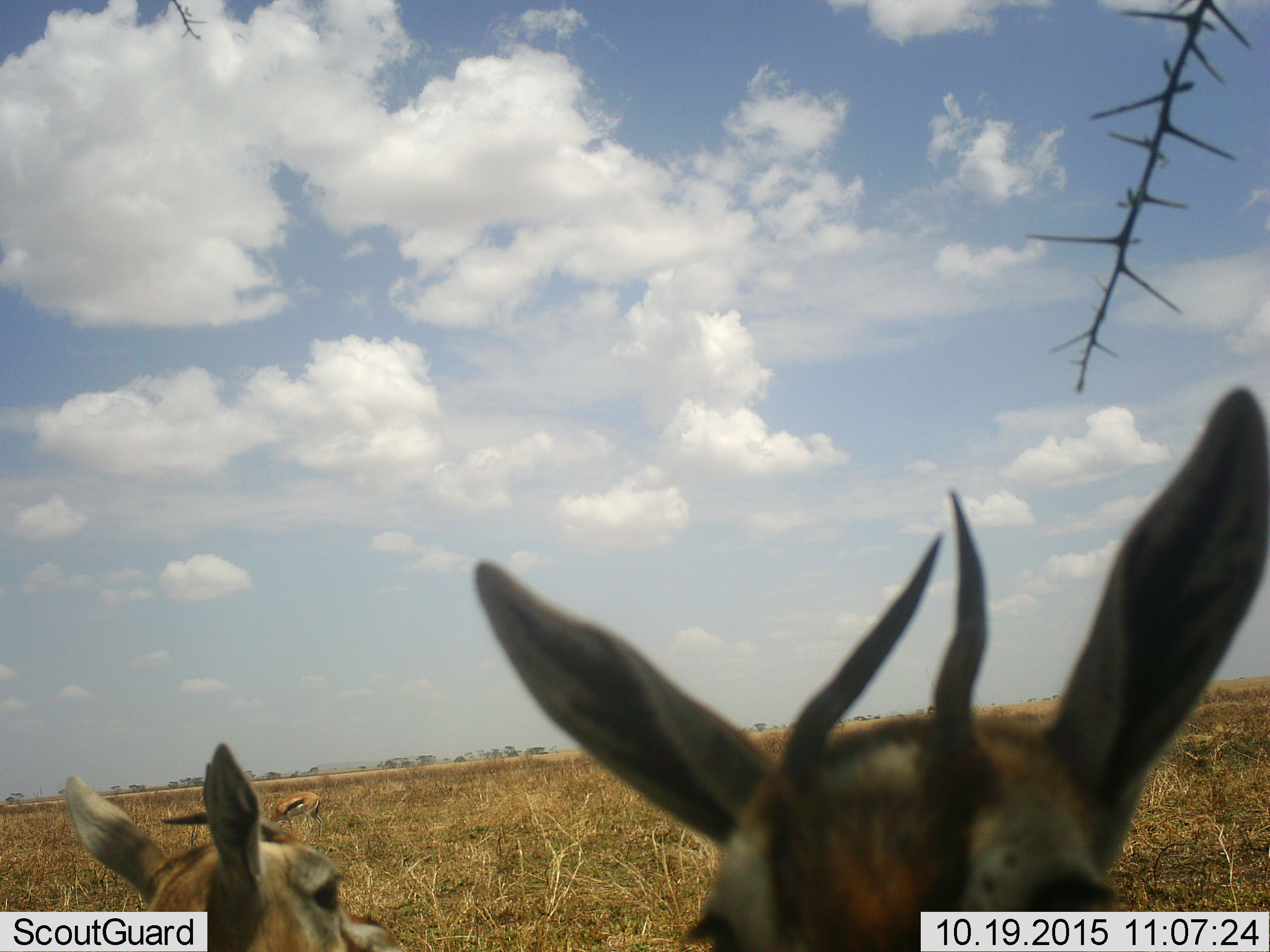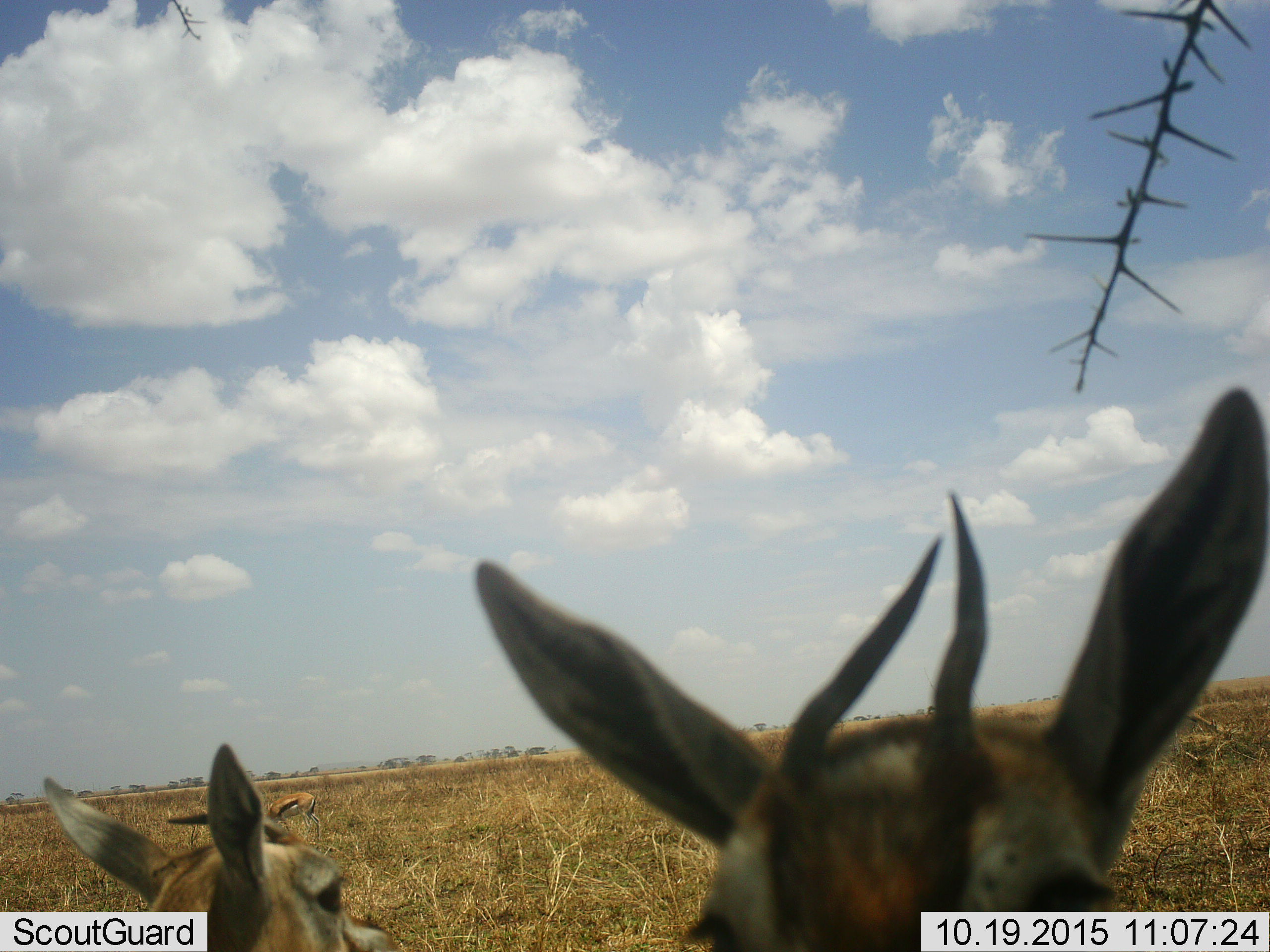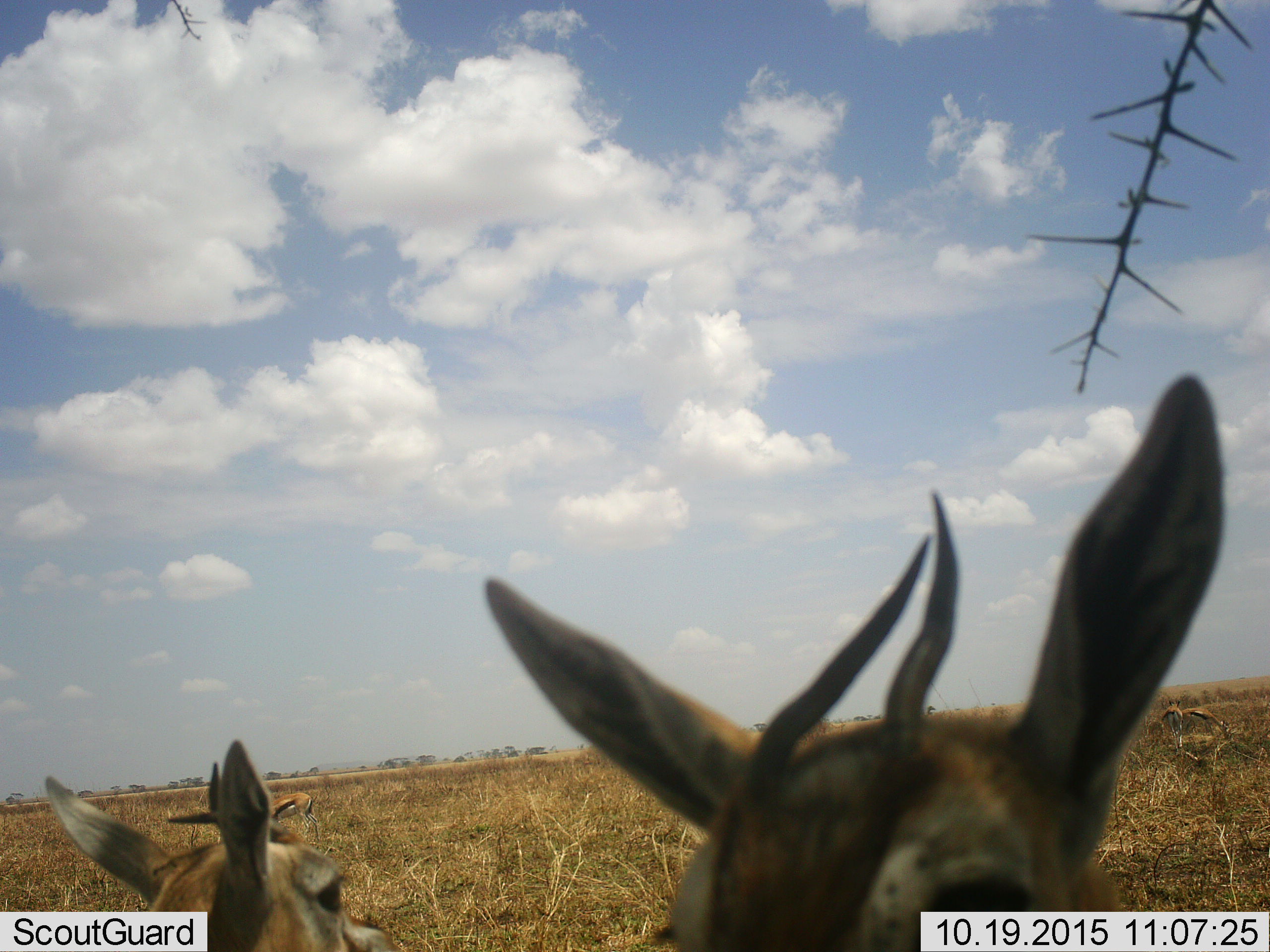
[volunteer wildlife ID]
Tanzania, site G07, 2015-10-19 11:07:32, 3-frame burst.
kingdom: Animalia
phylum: Chordata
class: Mammalia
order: Artiodactyla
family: Bovidae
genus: Eudorcas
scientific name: Eudorcas thomsonii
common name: thomson's gazelle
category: gazellethomsons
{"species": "gazellethomsons (thomson's gazelle) (Eudorcas thomsonii)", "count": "3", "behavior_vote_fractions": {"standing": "89%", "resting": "22%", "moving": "33%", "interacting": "11%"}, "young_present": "0%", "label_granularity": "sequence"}